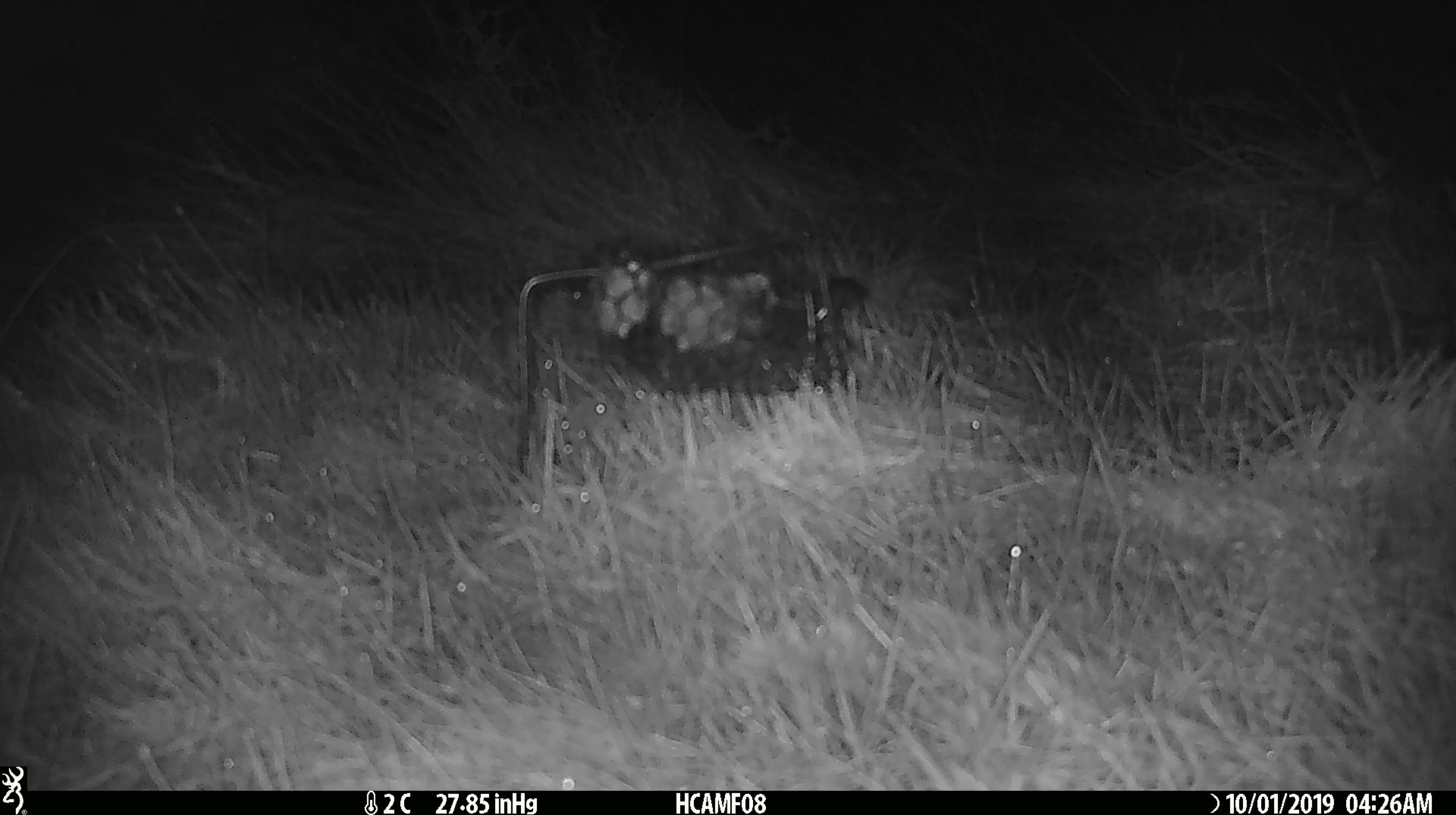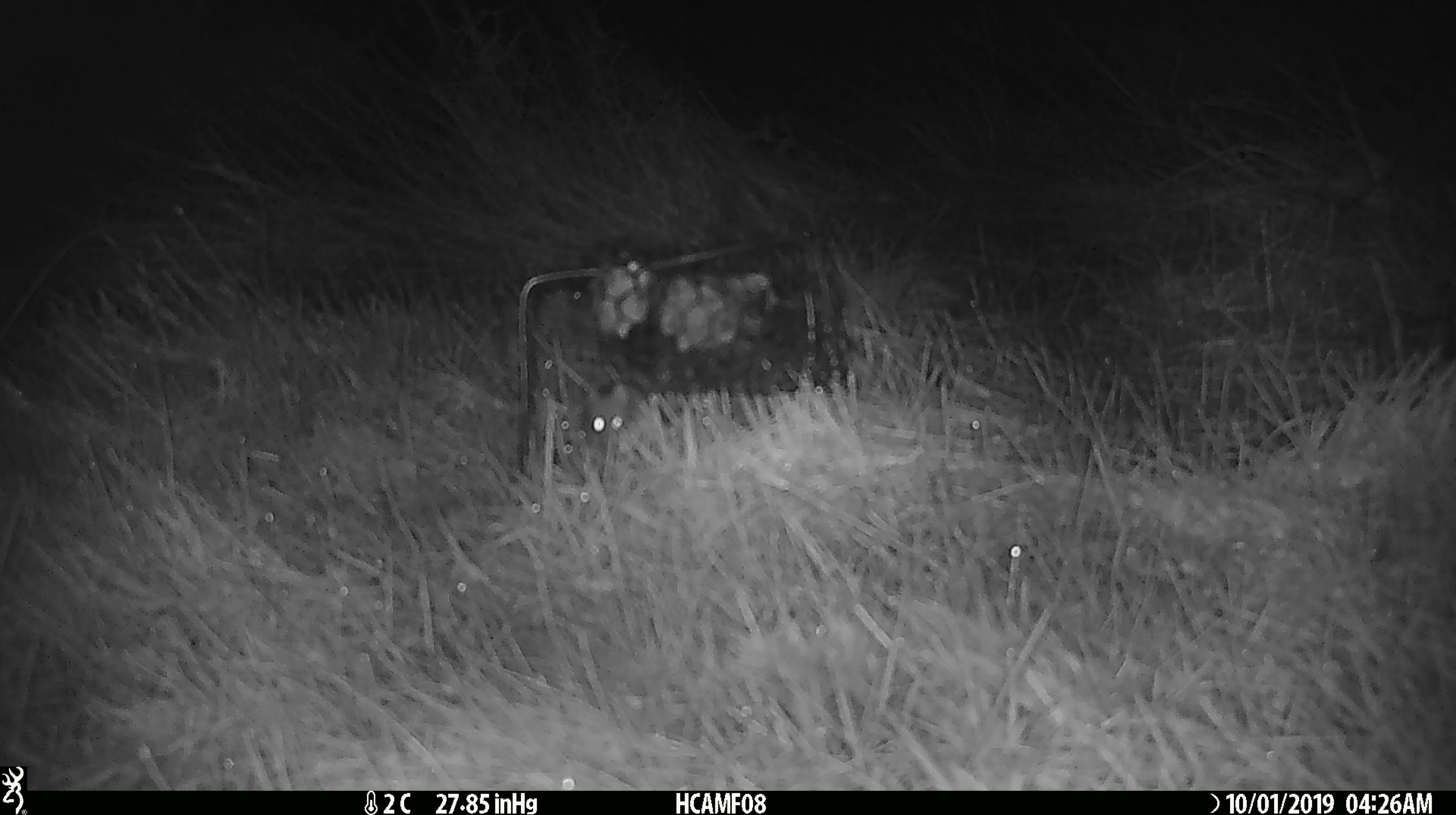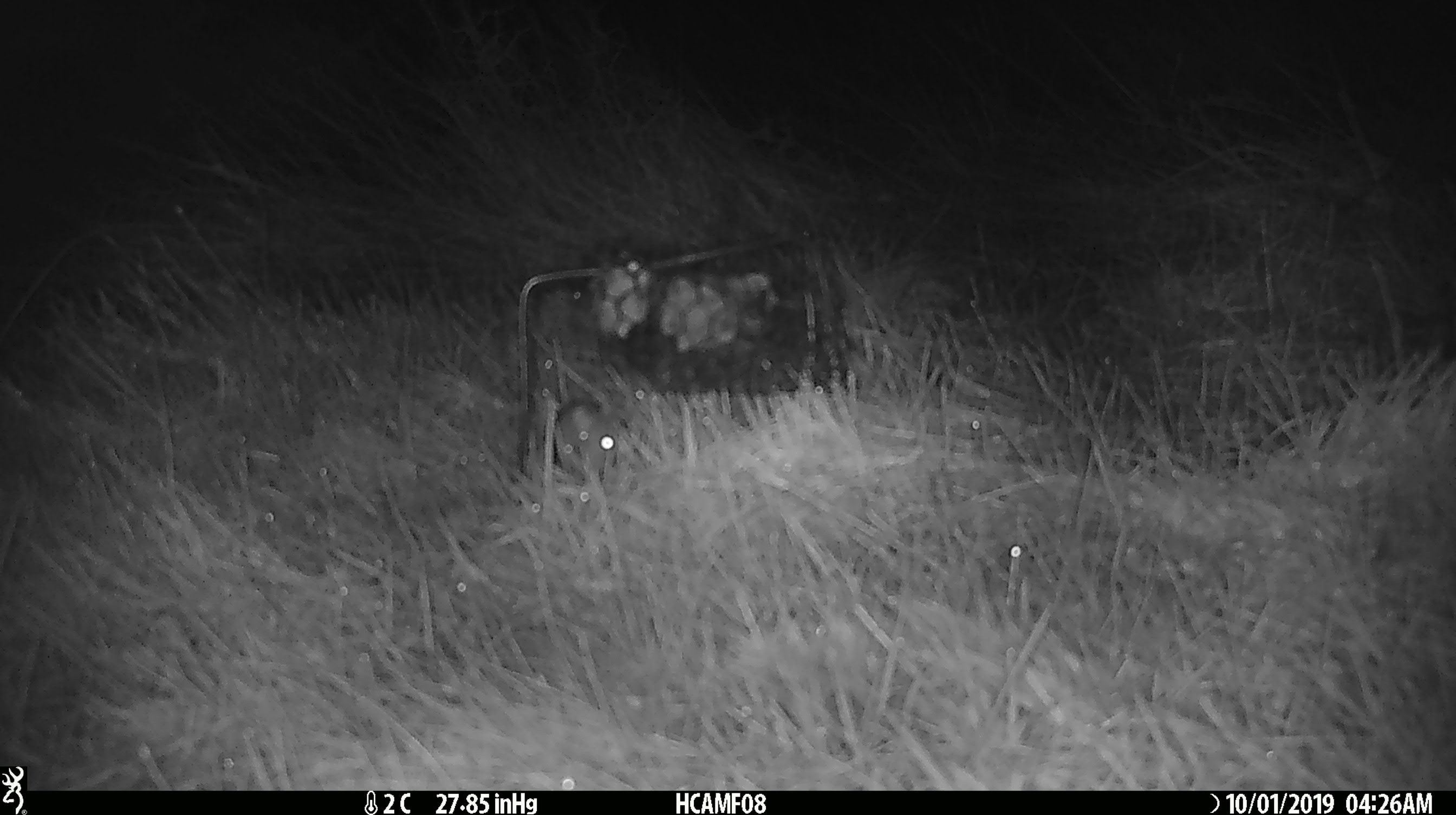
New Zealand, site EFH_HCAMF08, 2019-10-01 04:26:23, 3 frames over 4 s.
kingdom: Animalia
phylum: Chordata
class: Mammalia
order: Rodentia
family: Muridae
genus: Mus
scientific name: Mus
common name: mouse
Mouse (Mus).